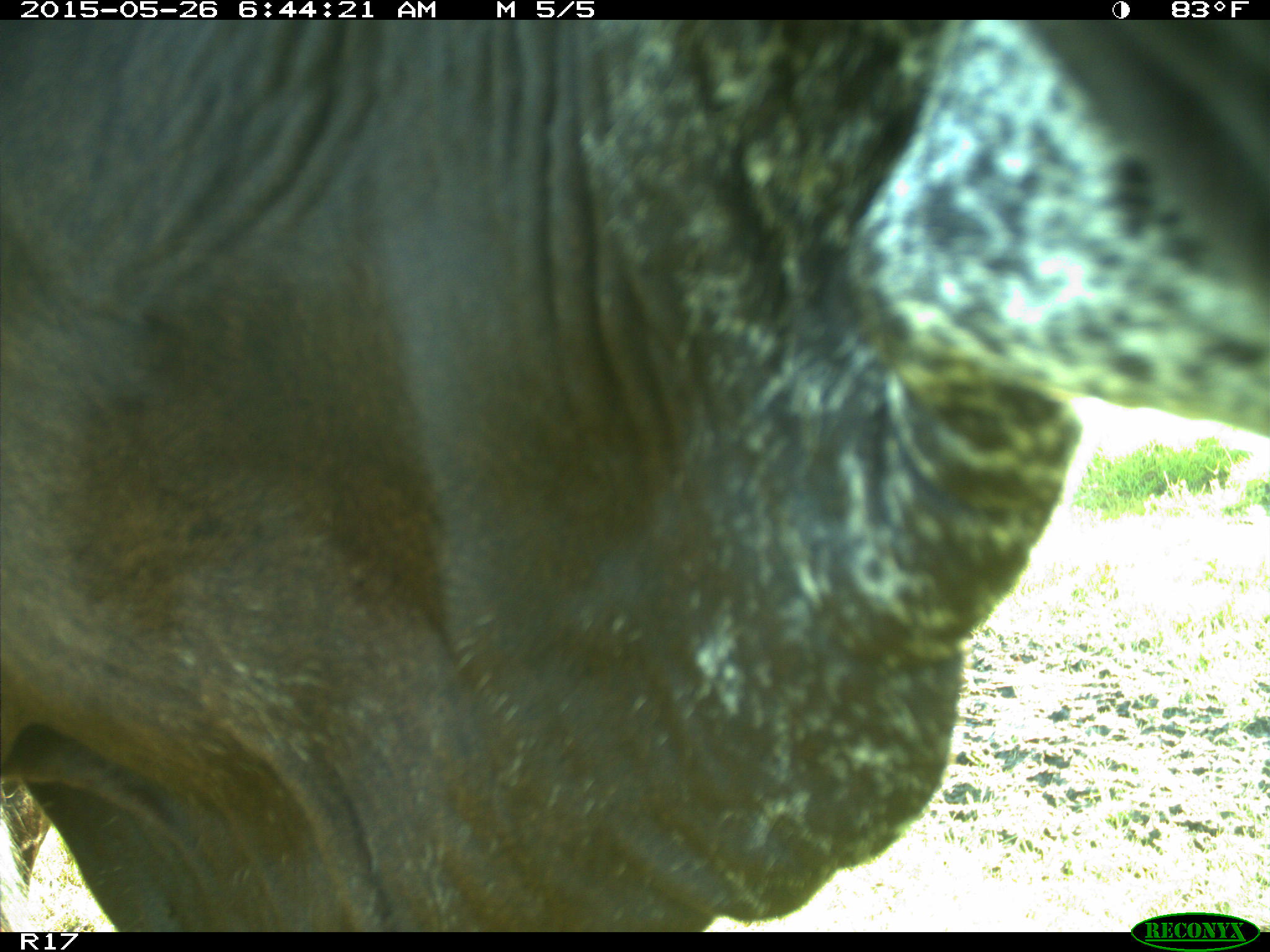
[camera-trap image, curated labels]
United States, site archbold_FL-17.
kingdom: Animalia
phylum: Chordata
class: Mammalia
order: Artiodactyla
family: Bovidae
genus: Bos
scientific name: Bos taurus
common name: domestic cow